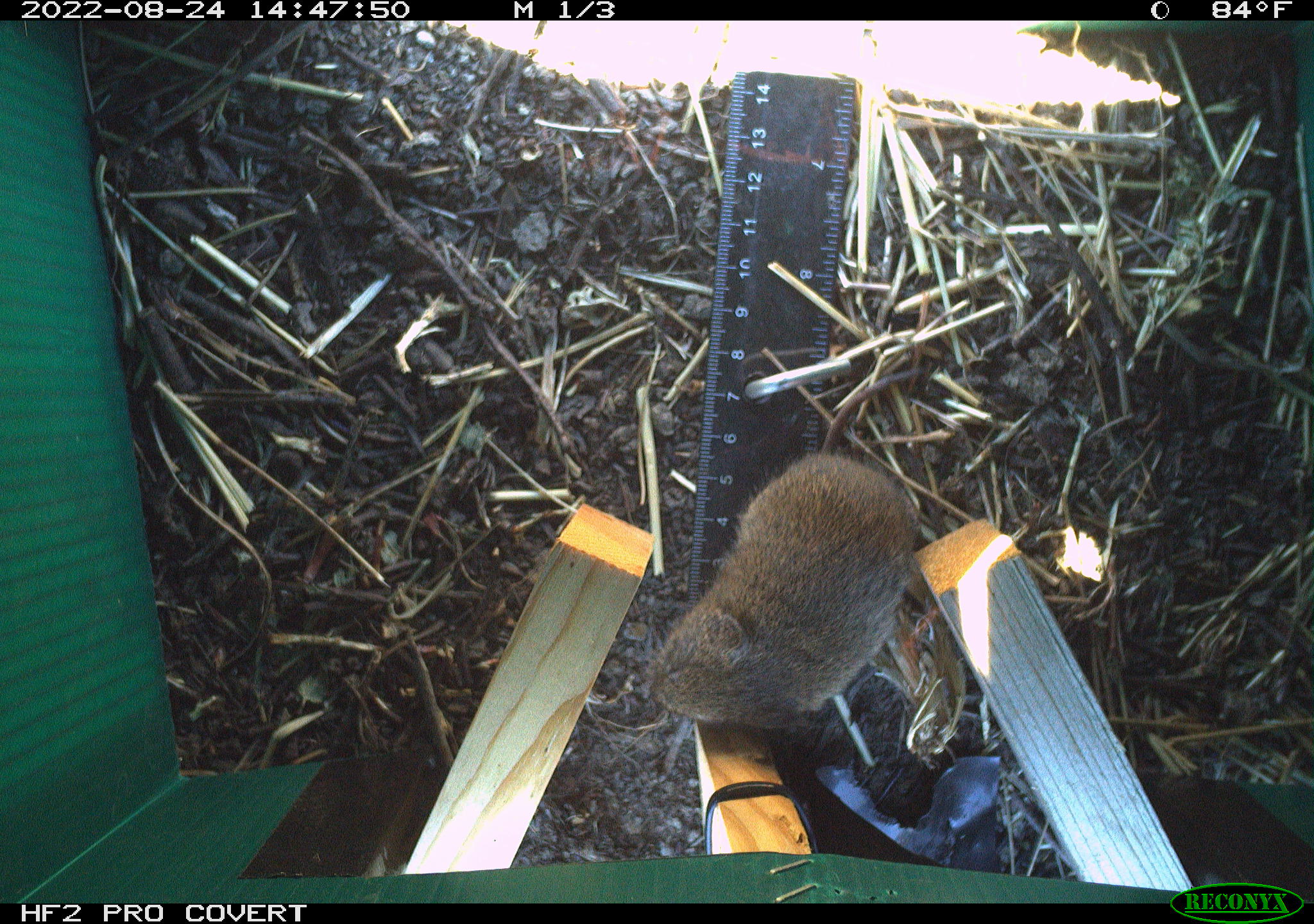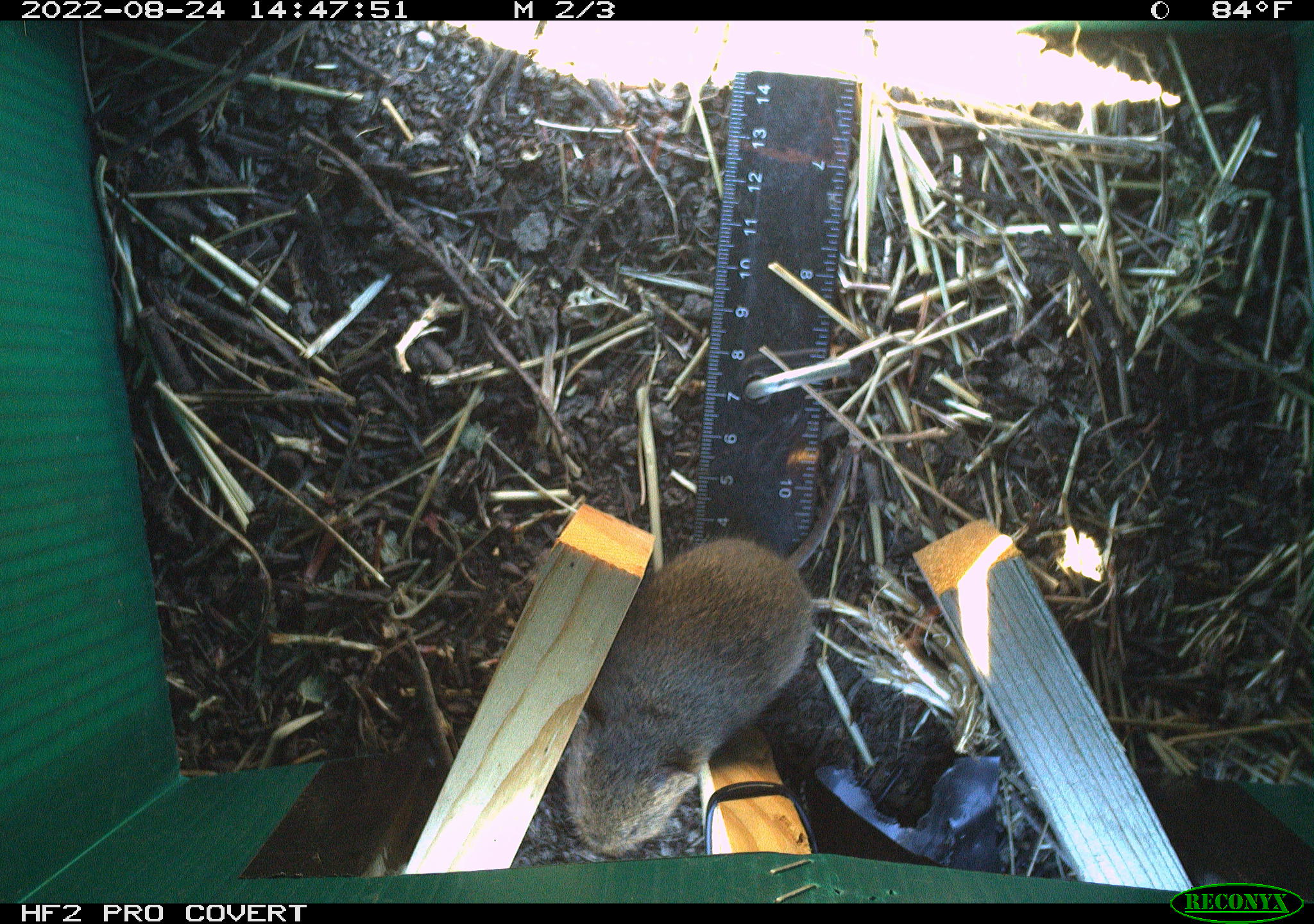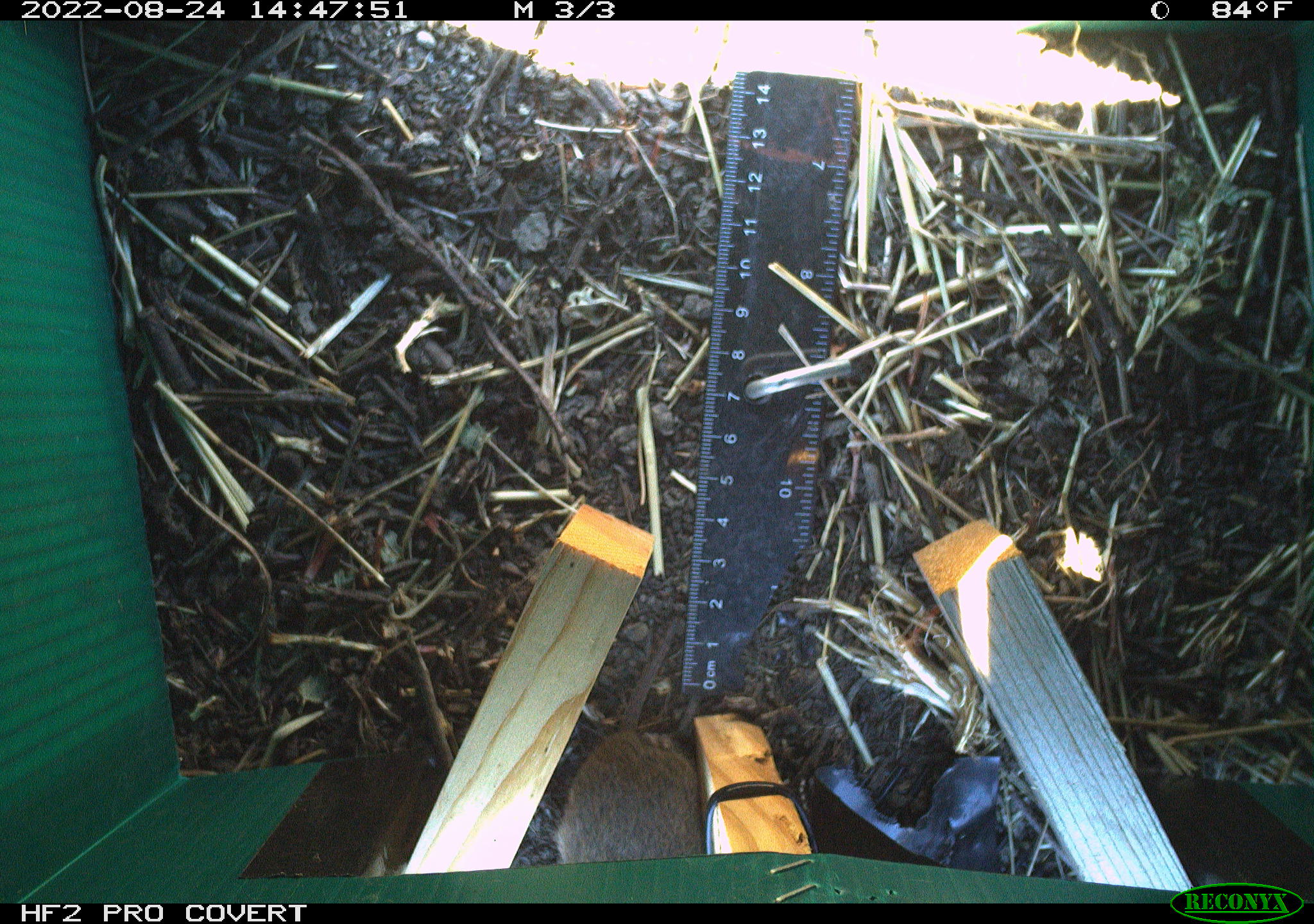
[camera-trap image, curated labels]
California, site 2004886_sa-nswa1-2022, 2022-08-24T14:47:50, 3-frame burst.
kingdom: Animalia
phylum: Chordata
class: Mammalia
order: Rodentia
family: Cricetidae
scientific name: Cricetidae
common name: hamsters, voles, lemmings, and allies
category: cricetidae family